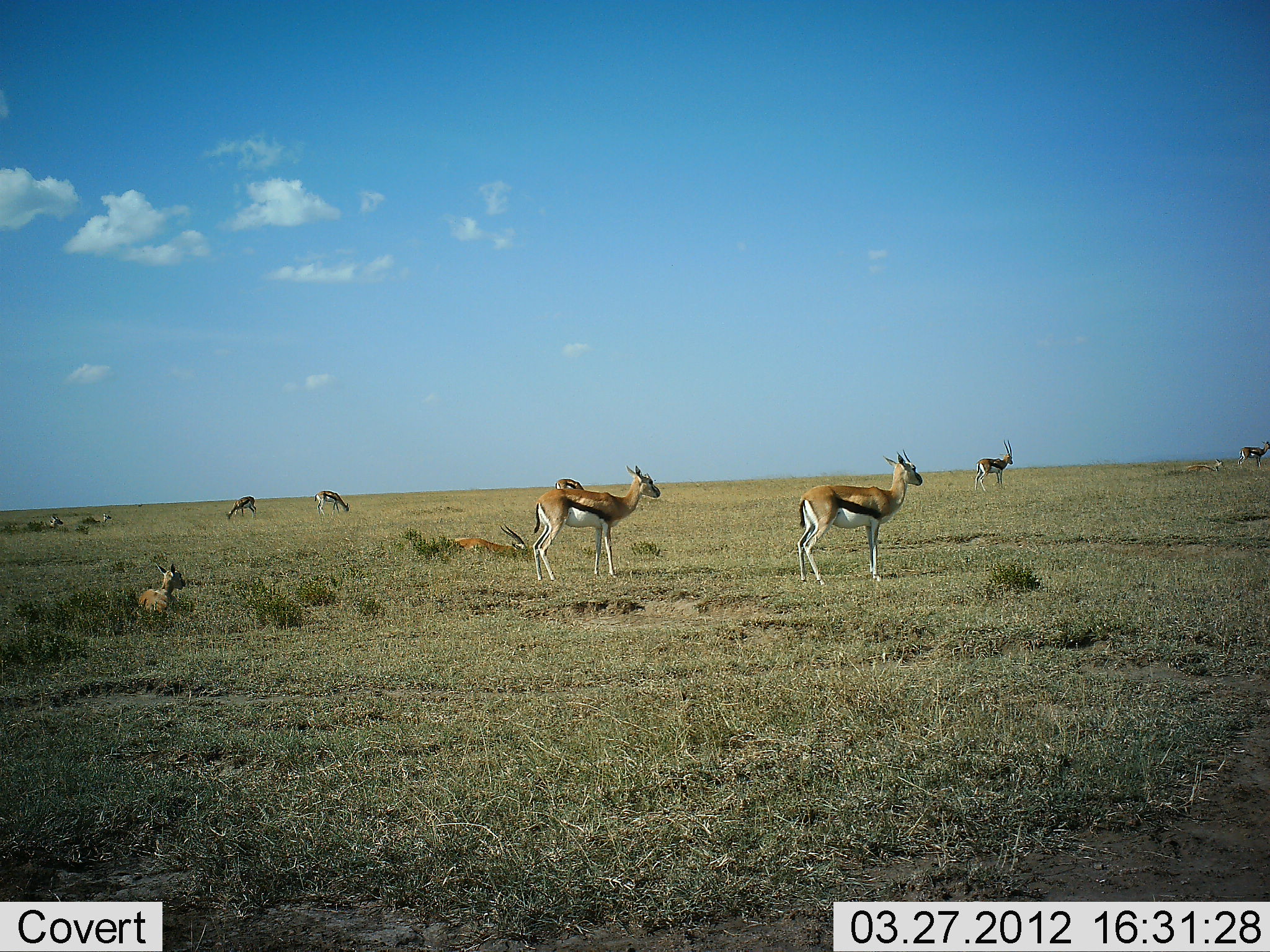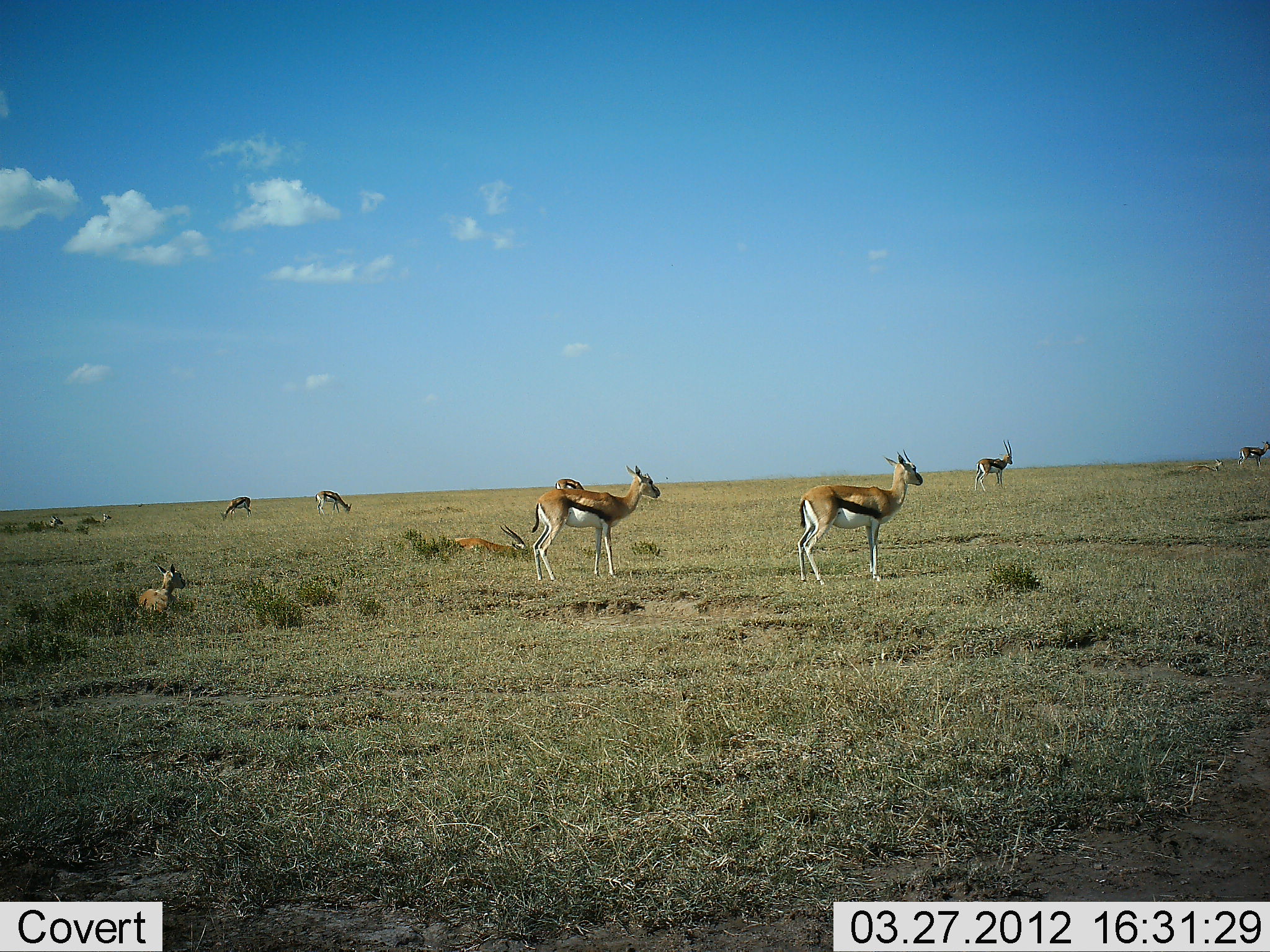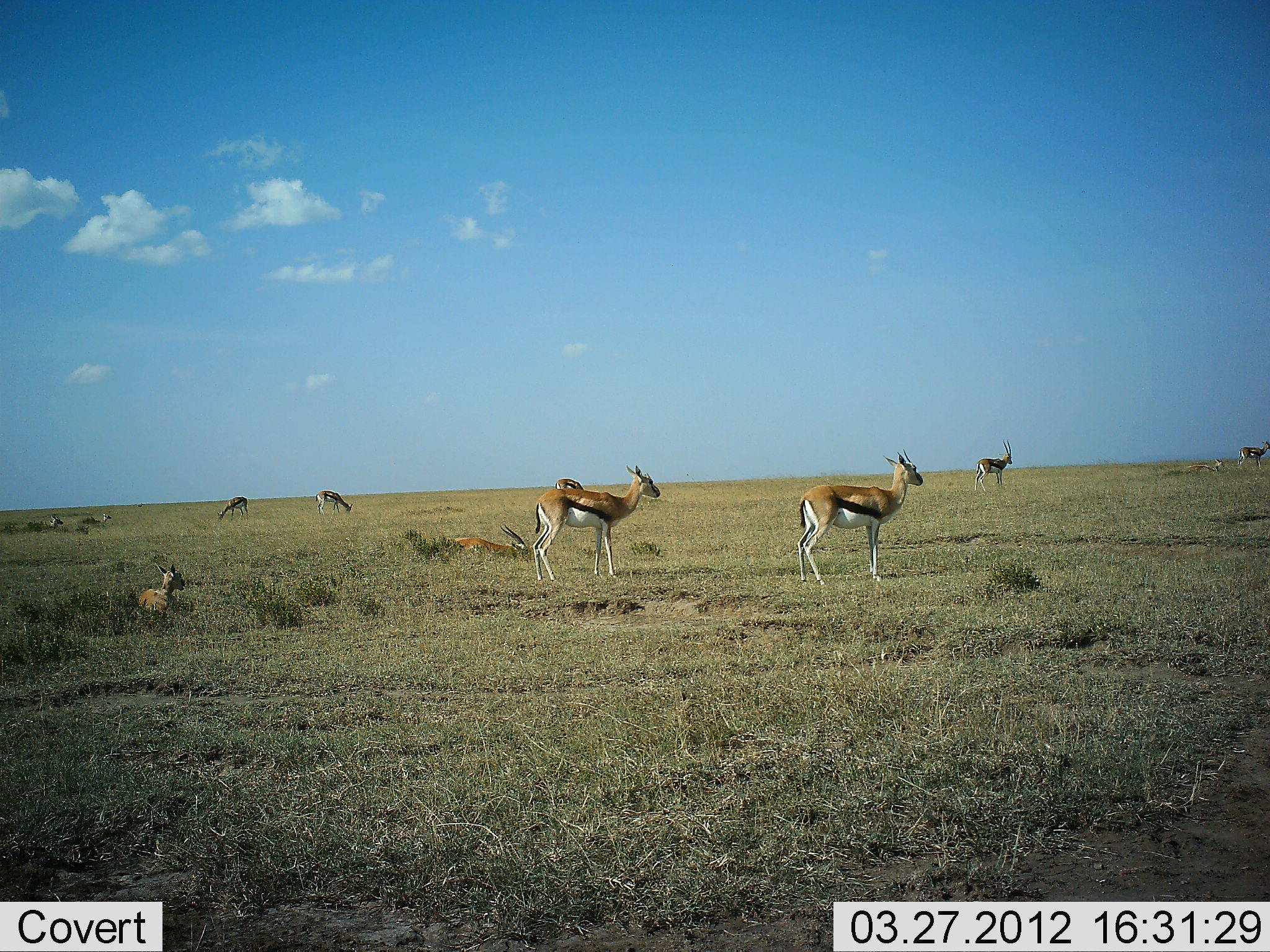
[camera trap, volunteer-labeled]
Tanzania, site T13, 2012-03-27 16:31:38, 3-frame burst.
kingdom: Animalia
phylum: Chordata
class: Mammalia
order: Artiodactyla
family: Bovidae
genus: Eudorcas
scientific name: Eudorcas thomsonii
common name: thomson's gazelle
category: gazellethomsons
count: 10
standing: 94%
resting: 90%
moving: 16%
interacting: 0%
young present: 16%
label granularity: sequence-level